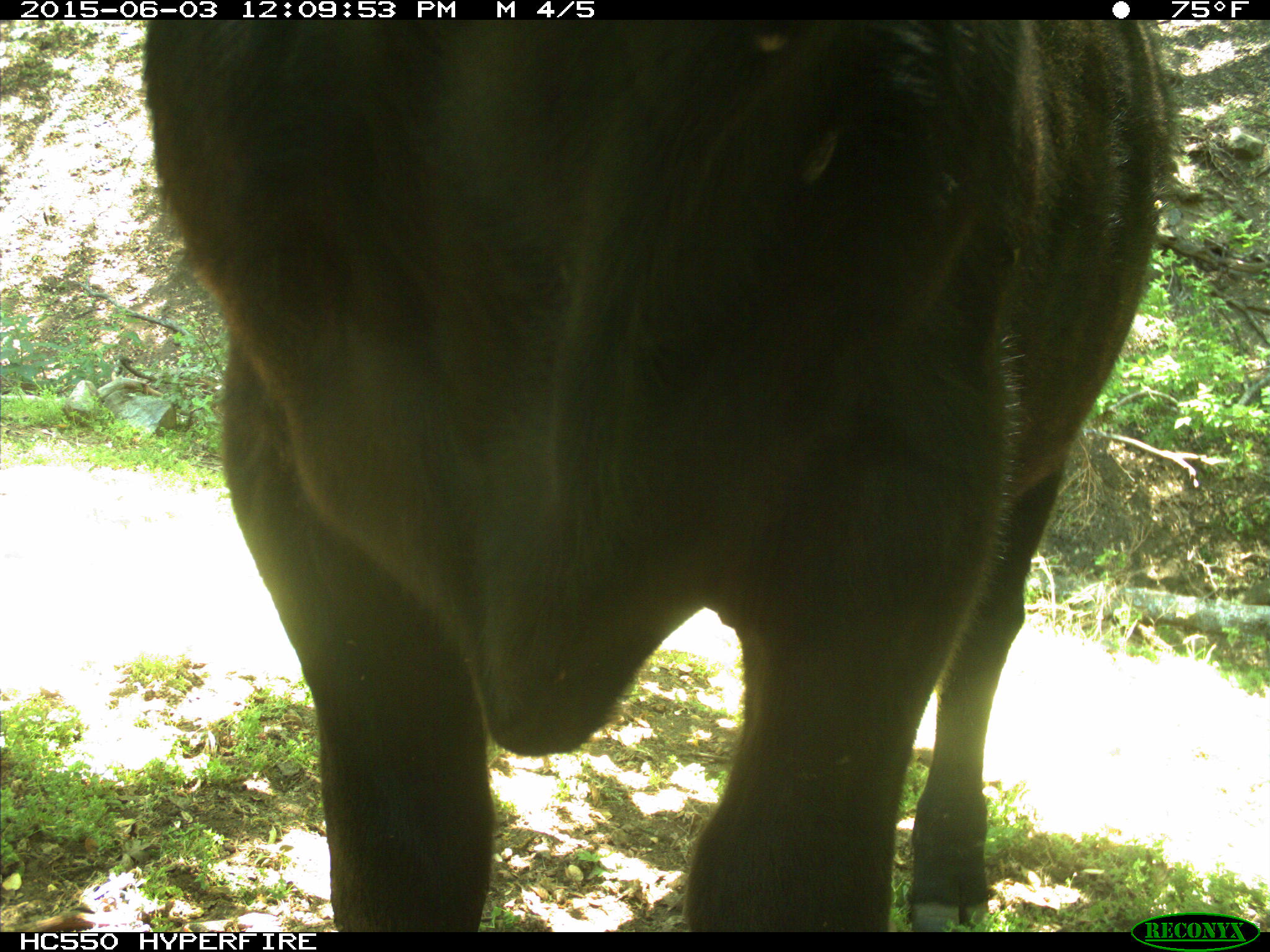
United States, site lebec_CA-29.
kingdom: Animalia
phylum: Chordata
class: Mammalia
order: Artiodactyla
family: Bovidae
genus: Bos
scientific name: Bos taurus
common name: domestic cow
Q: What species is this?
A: Bos taurus (domestic cow).